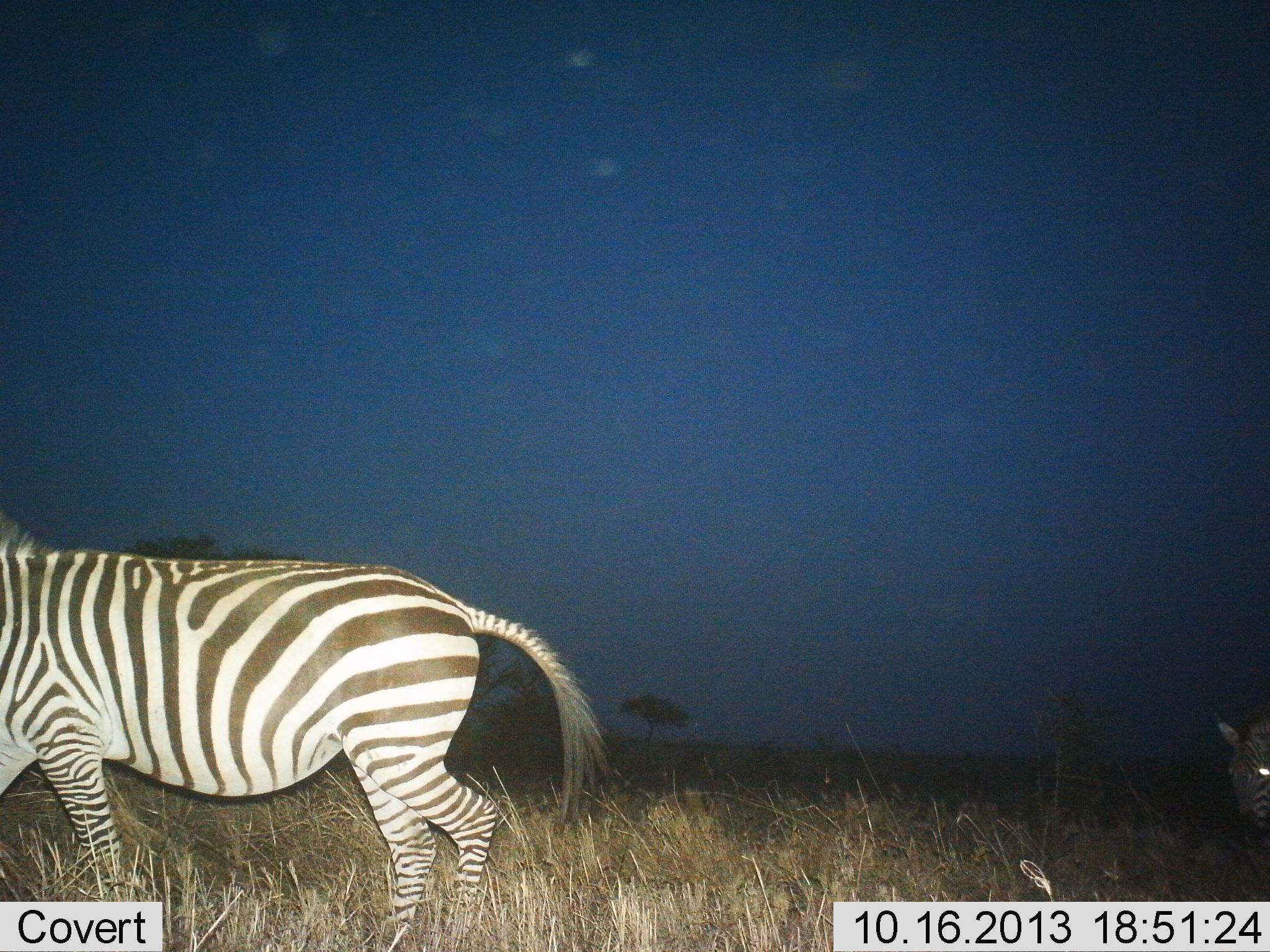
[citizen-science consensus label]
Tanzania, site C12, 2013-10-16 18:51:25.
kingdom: Animalia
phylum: Chordata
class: Mammalia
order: Perissodactyla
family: Equidae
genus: Equus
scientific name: Equus quagga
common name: plains zebra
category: zebra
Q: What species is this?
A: Zebra (plains zebra) (Equus quagga).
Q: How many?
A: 2.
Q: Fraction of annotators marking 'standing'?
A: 15%.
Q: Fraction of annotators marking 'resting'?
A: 4%.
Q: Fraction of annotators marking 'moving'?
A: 81%.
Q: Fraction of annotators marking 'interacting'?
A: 0%.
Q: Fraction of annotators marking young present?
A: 0%.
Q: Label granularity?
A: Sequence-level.